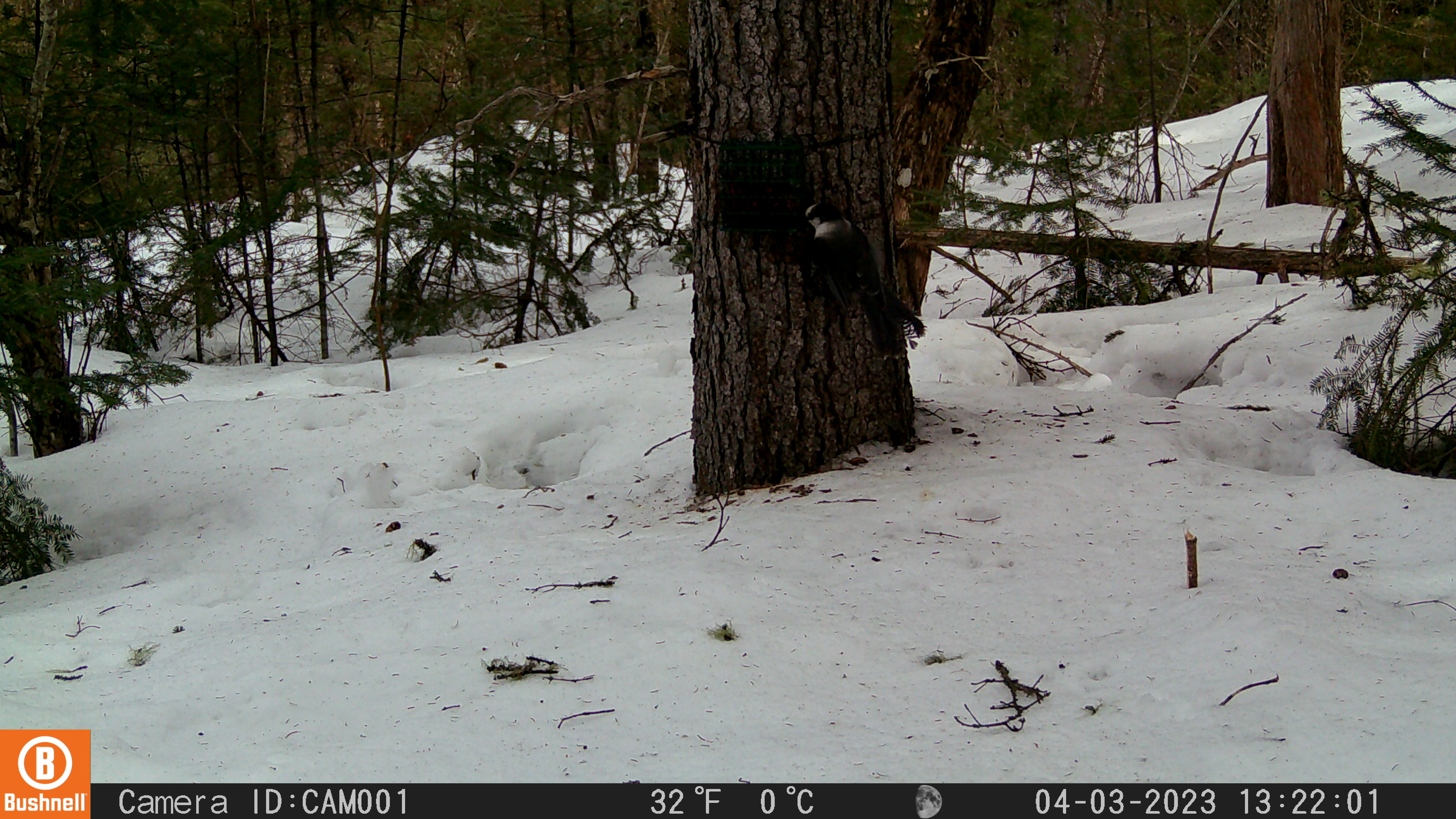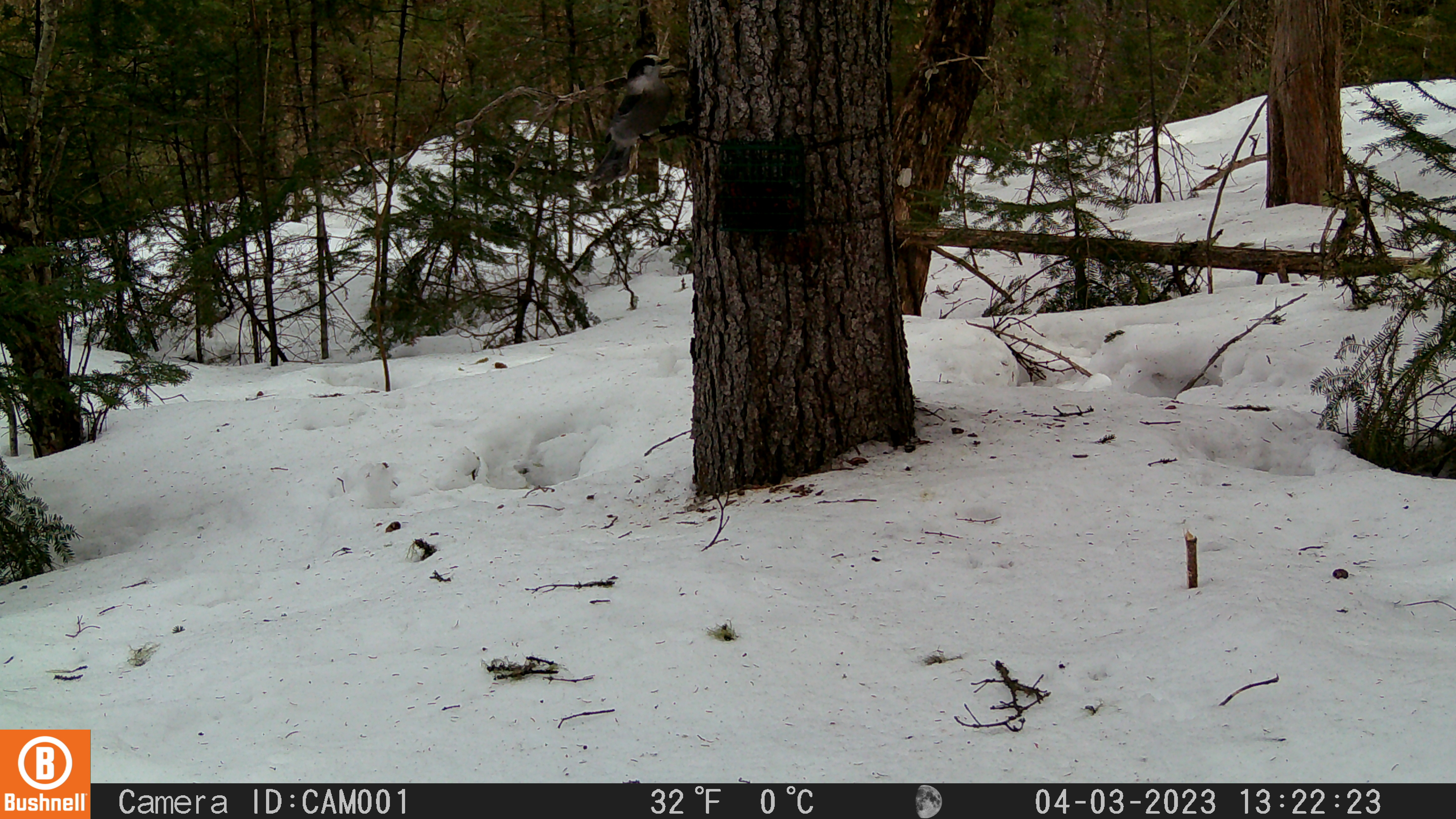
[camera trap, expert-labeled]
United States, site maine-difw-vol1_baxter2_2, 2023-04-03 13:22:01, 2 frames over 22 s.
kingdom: Animalia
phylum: Chordata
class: Aves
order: Passeriformes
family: Corvidae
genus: Perisoreus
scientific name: Perisoreus canadensis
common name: canada jay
Canada jay (Perisoreus canadensis).